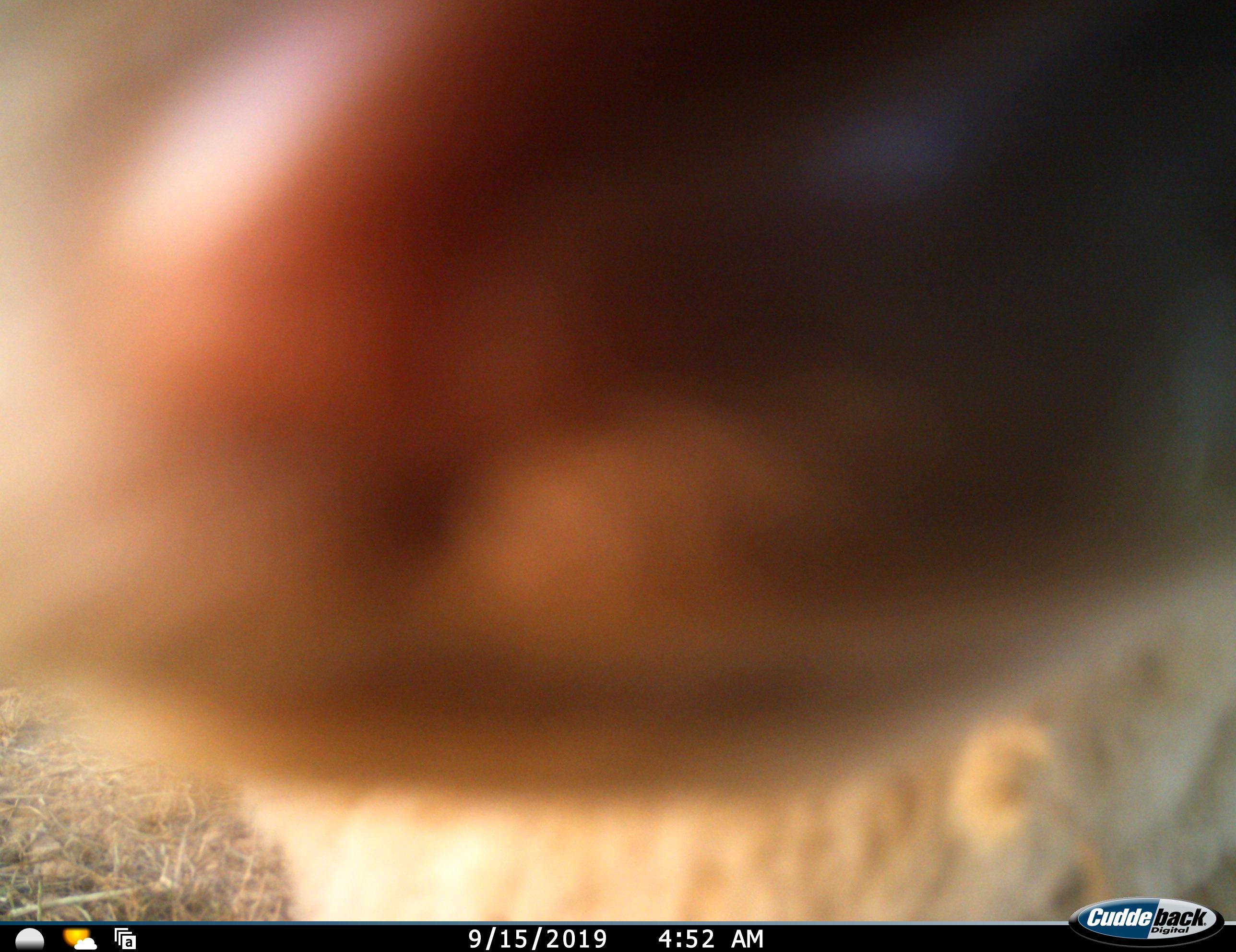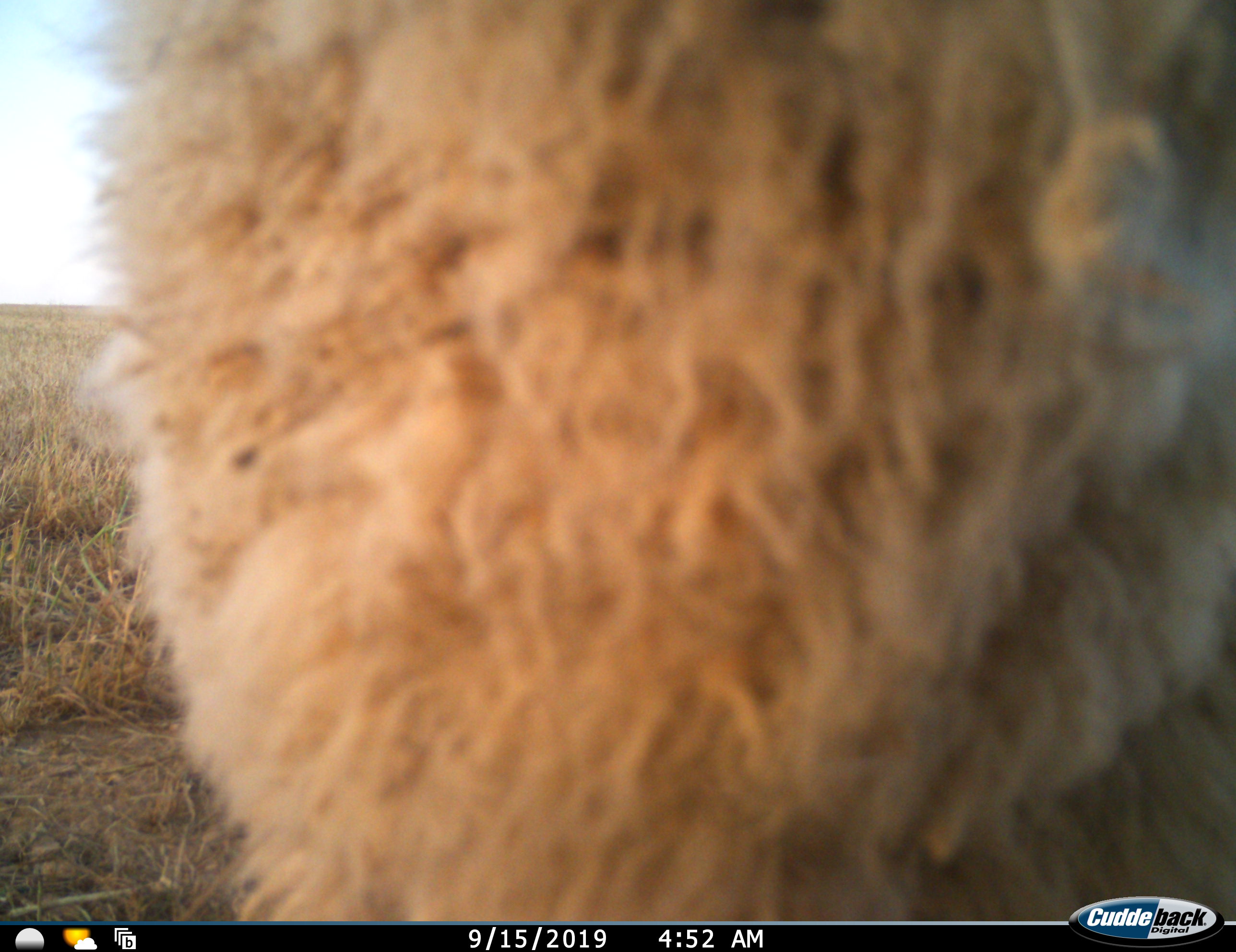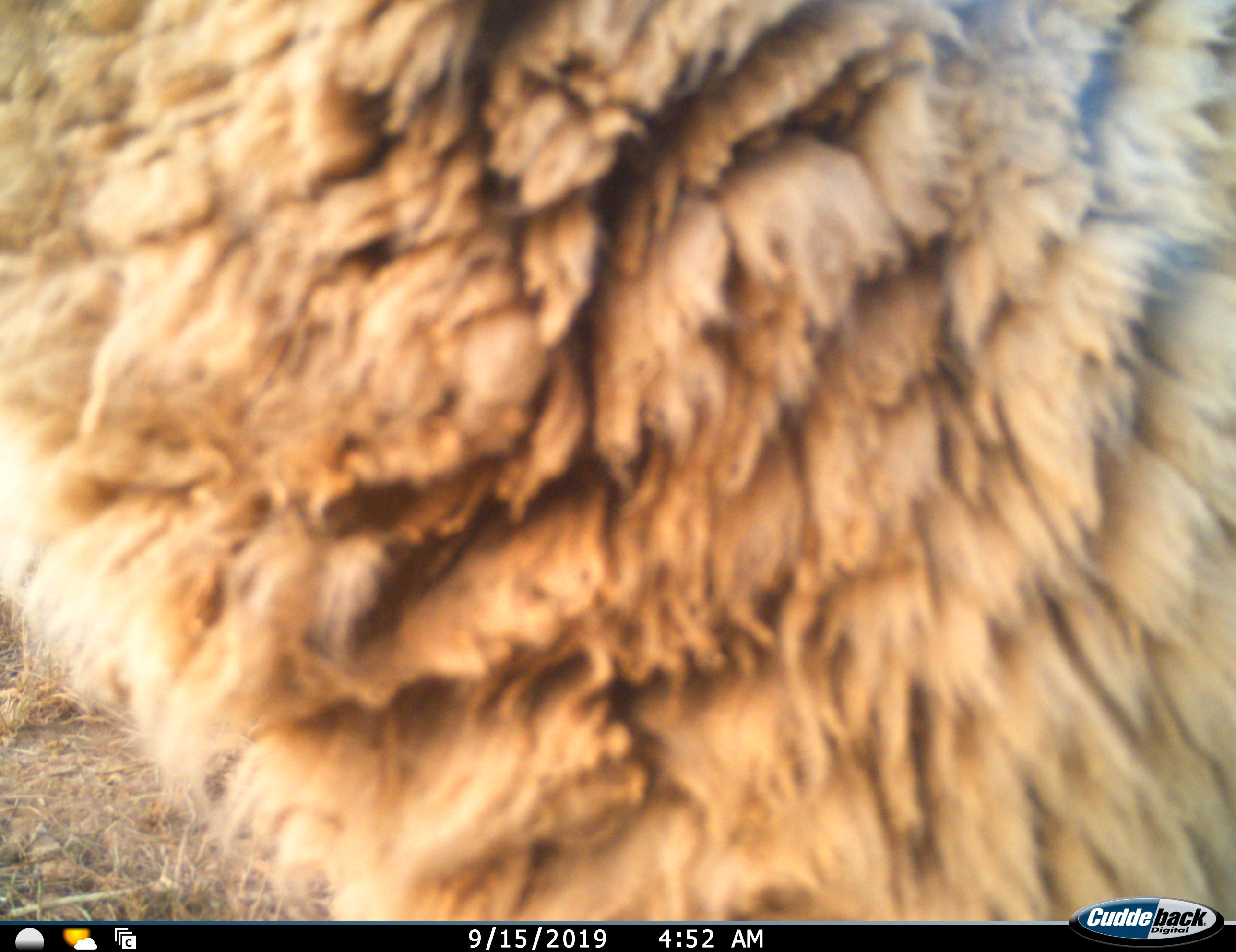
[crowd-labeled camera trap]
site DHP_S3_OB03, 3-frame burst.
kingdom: Animalia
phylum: Chordata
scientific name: Vertebrata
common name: domestic animal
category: domesticanimal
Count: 1.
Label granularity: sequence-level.